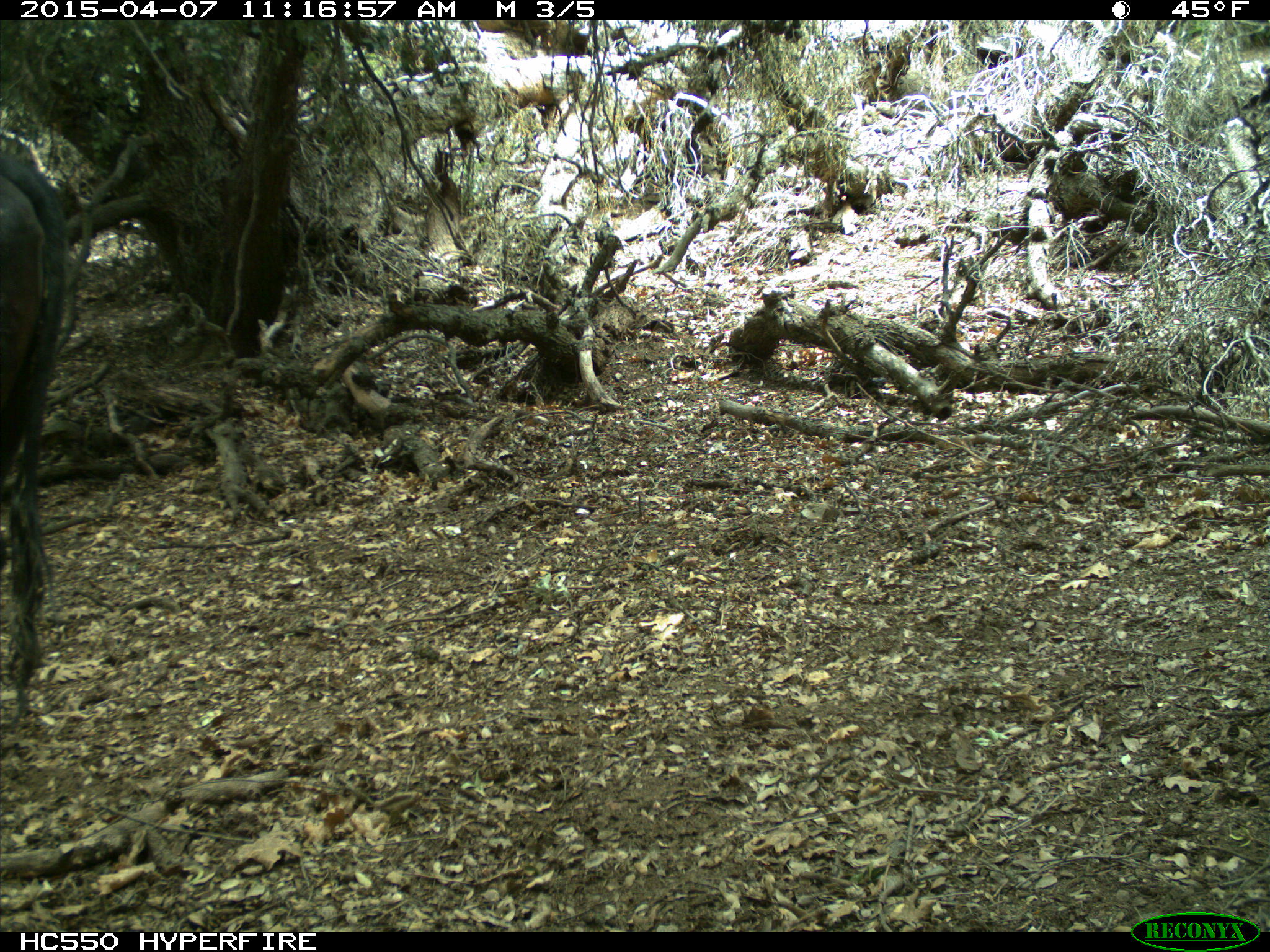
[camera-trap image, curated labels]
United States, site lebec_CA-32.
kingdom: Animalia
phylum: Chordata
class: Mammalia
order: Artiodactyla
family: Bovidae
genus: Bos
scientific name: Bos taurus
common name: domestic cow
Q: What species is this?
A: Bos taurus (domestic cow).